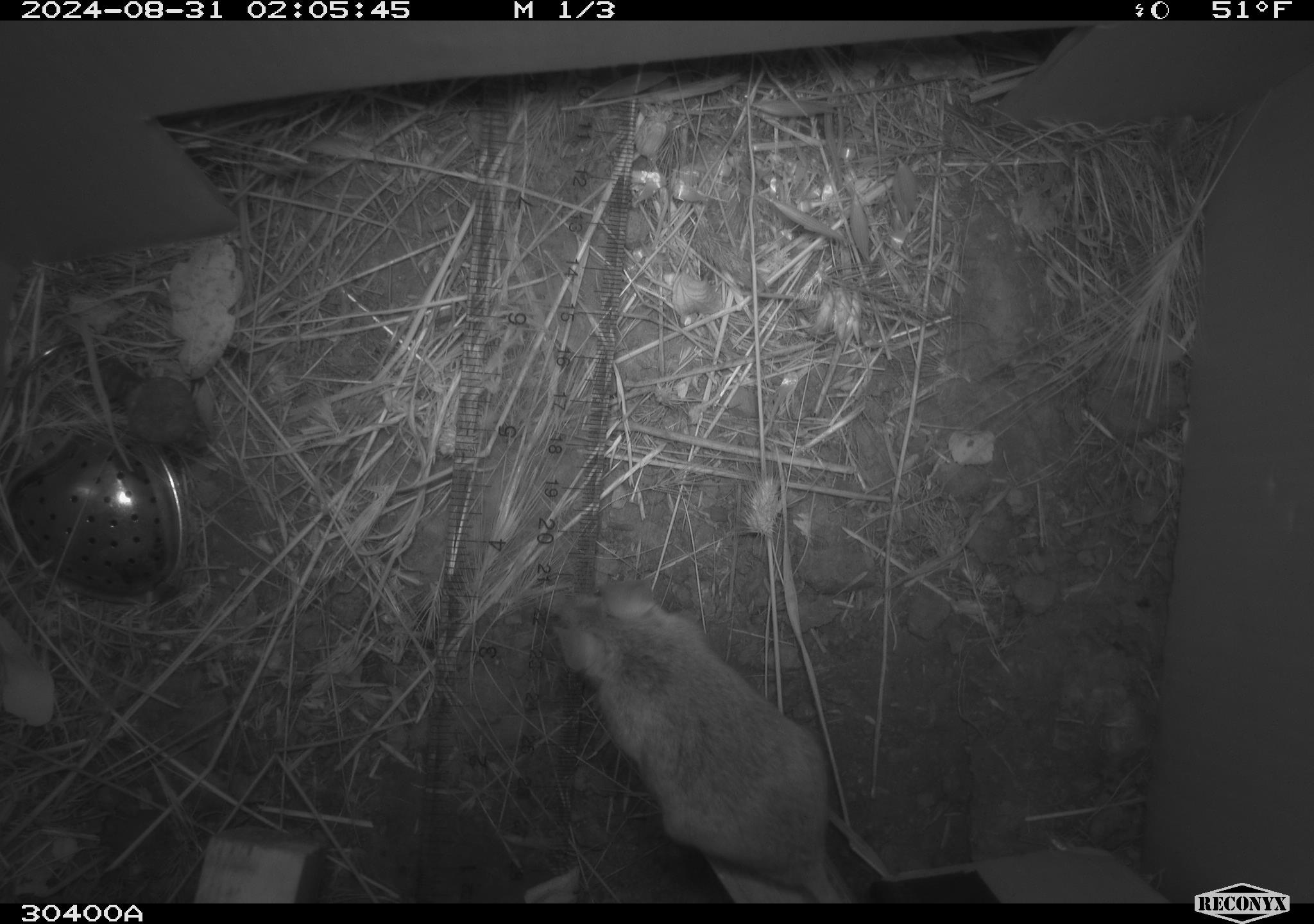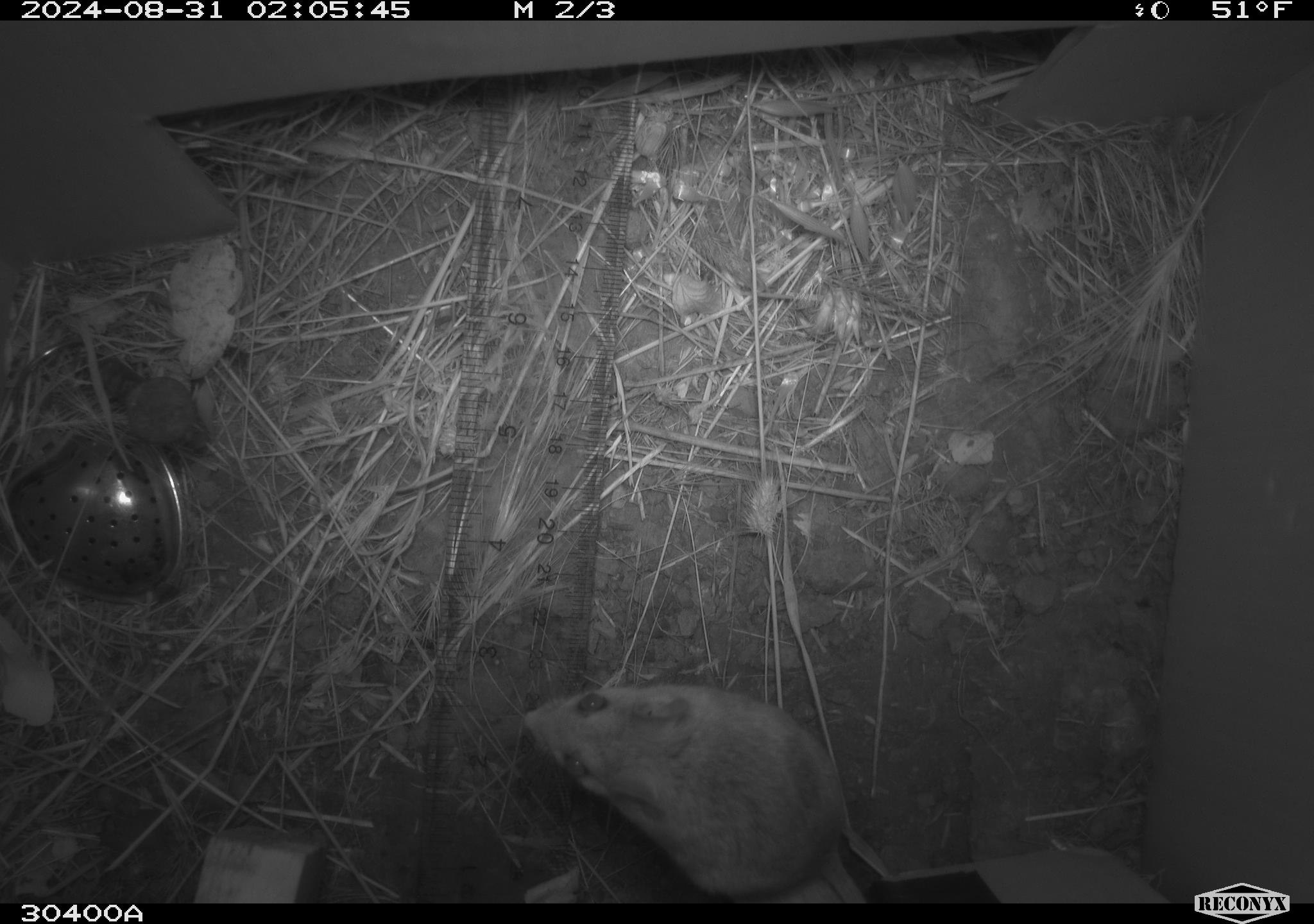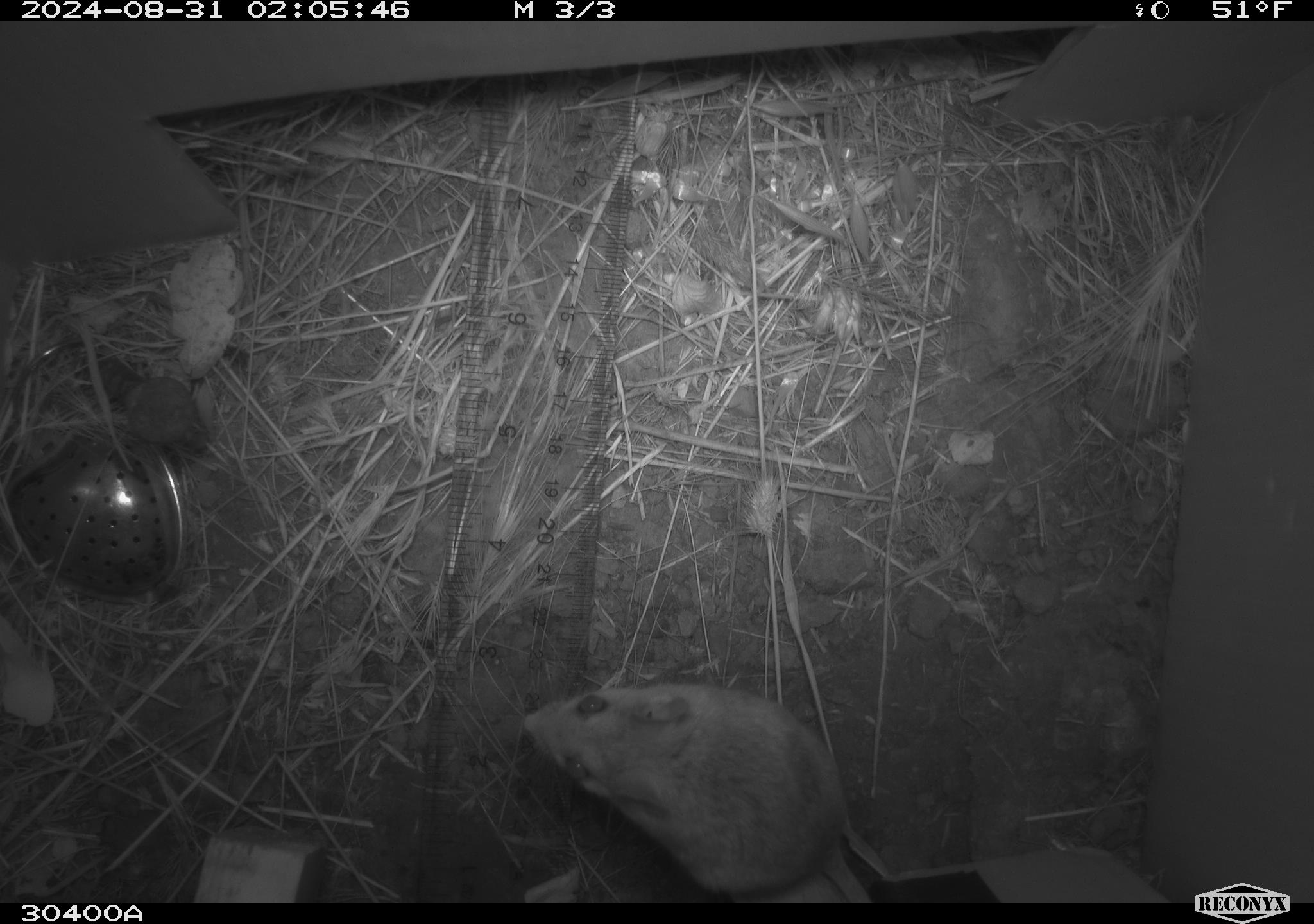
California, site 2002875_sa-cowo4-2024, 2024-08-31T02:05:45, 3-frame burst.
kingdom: Animalia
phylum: Chordata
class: Mammalia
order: Rodentia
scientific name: Rodentia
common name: mouse species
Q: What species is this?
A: Mouse species (Rodentia).